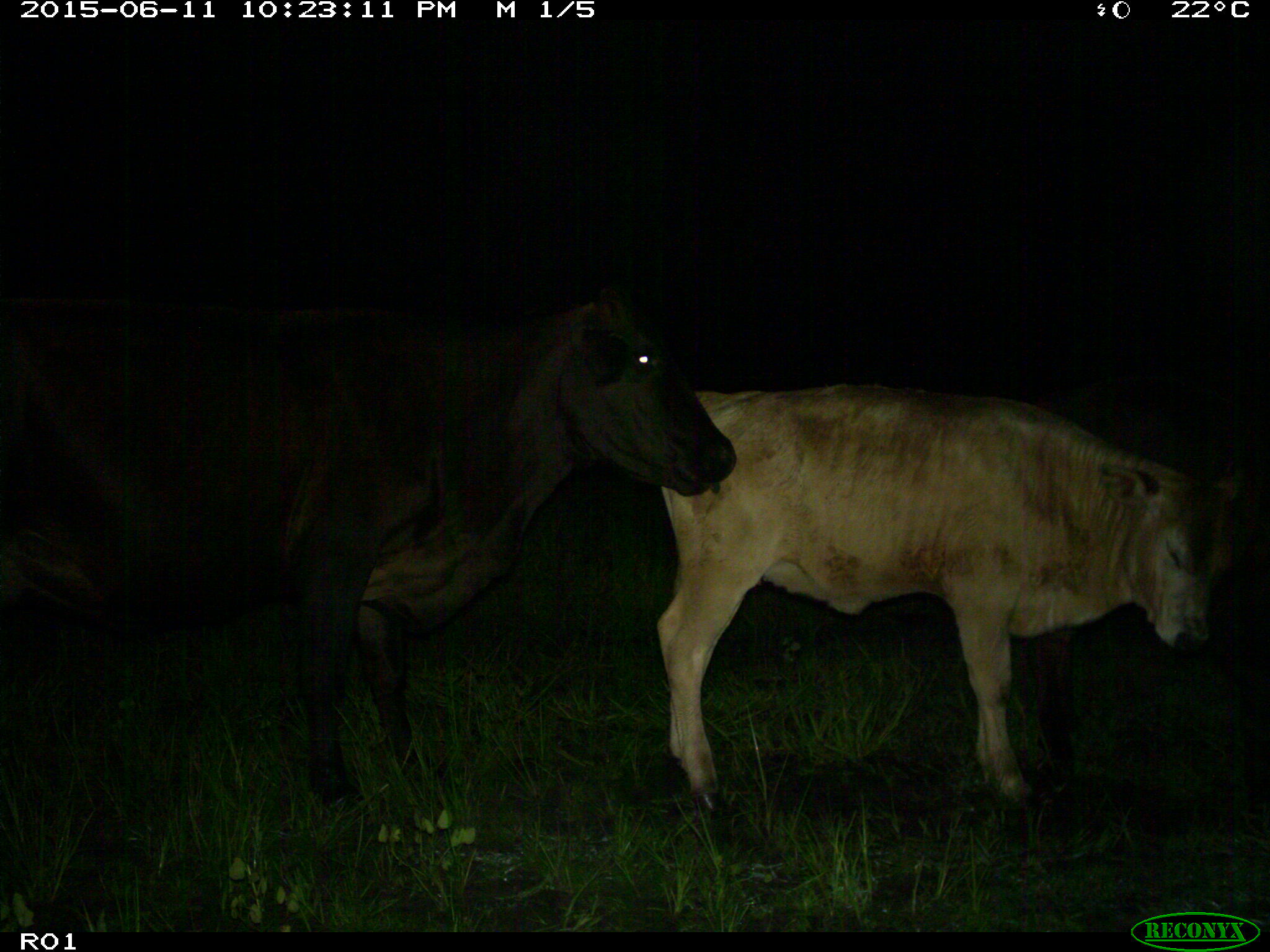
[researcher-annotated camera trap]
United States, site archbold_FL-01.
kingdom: Animalia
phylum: Chordata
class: Mammalia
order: Artiodactyla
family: Bovidae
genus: Bos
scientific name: Bos taurus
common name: domestic cow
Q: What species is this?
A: Bos taurus (domestic cow).